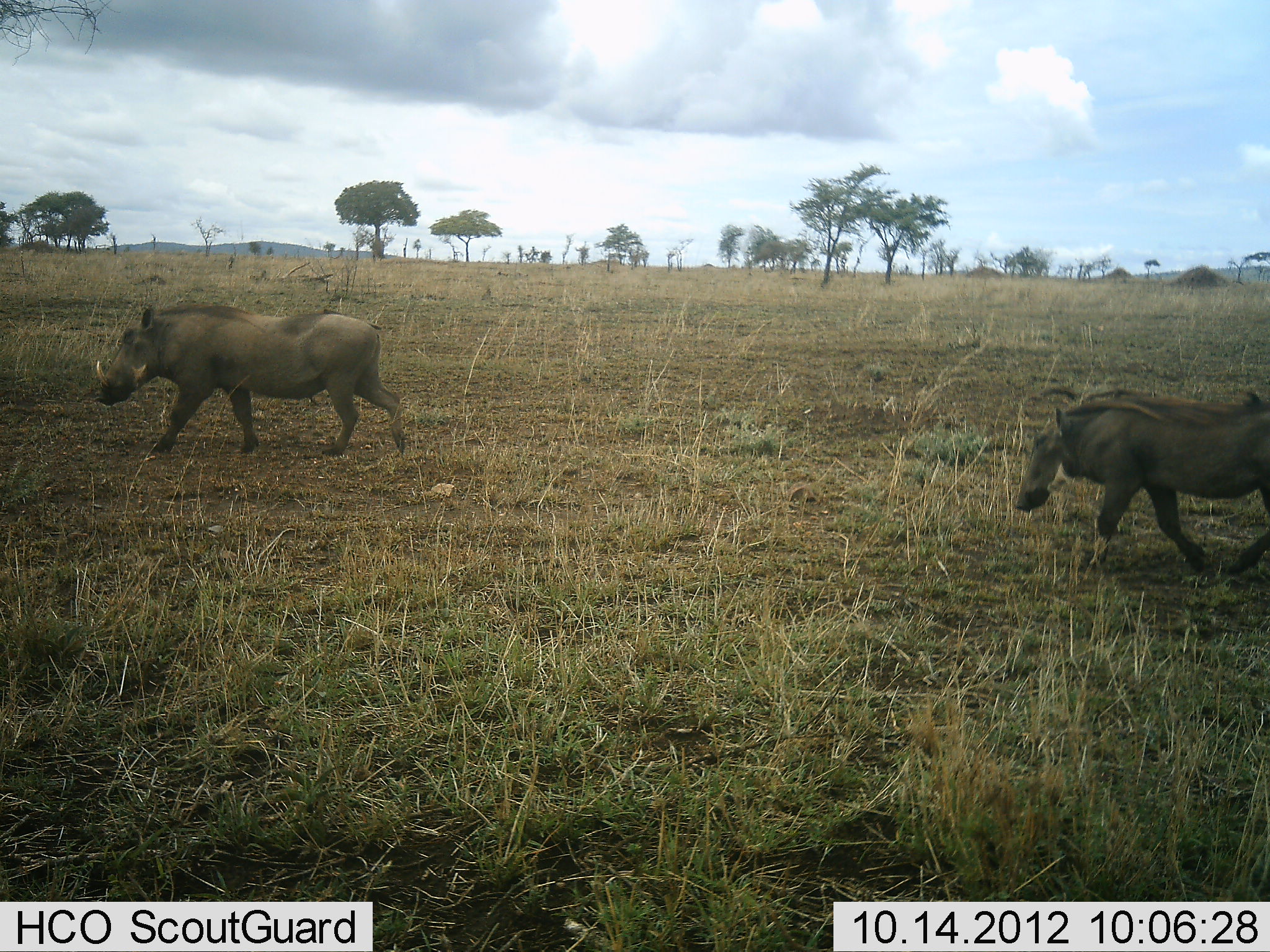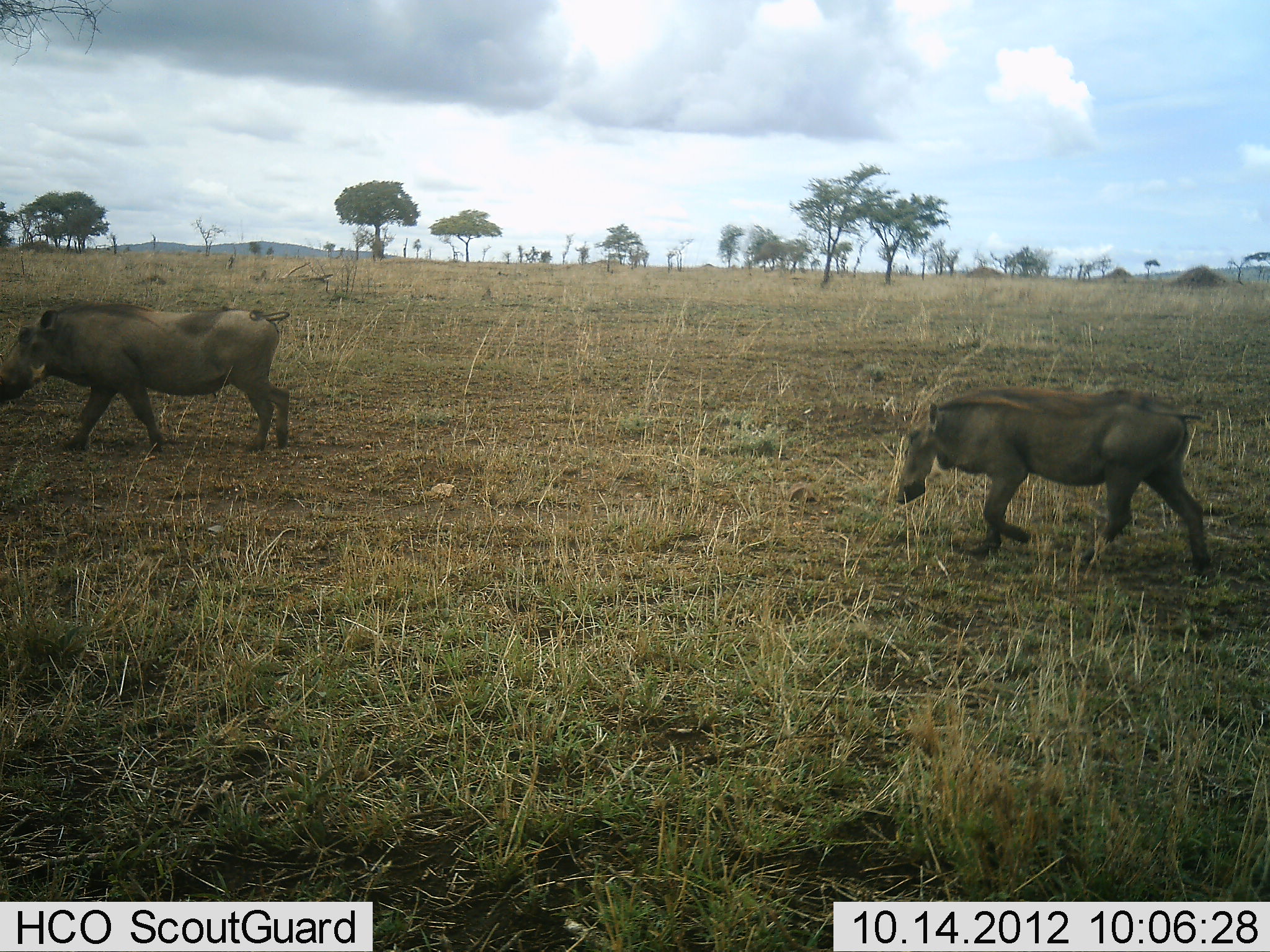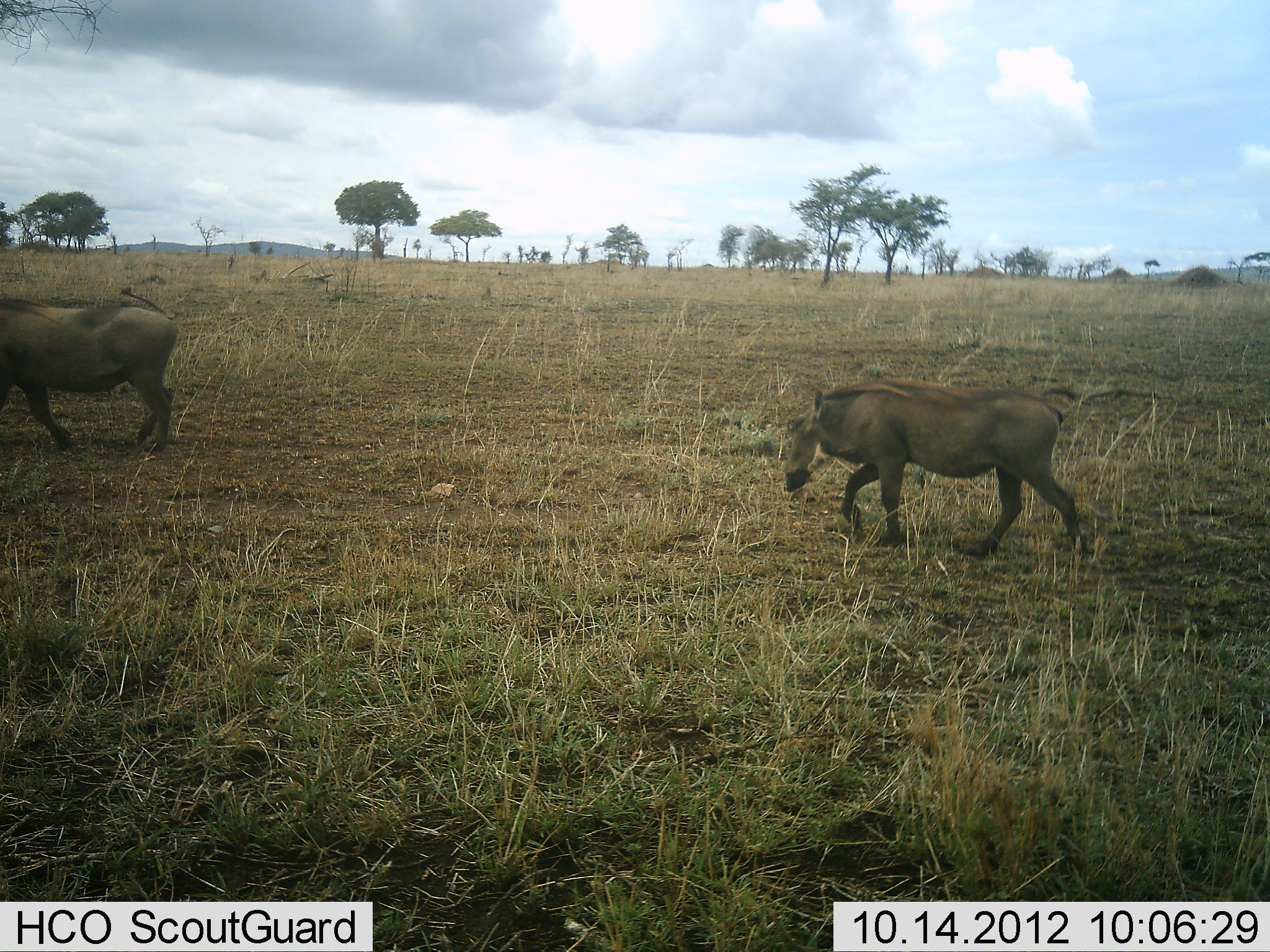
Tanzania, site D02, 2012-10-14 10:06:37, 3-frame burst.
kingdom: Animalia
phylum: Chordata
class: Mammalia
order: Artiodactyla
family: Suidae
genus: Phacochoerus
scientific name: Phacochoerus africanus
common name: warthog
Warthog (Phacochoerus africanus), count 2. Behavior (volunteer vote fractions): standing 0%, resting 0%, moving 100%, interacting 0%. Young present (vote fraction): 0%. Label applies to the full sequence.